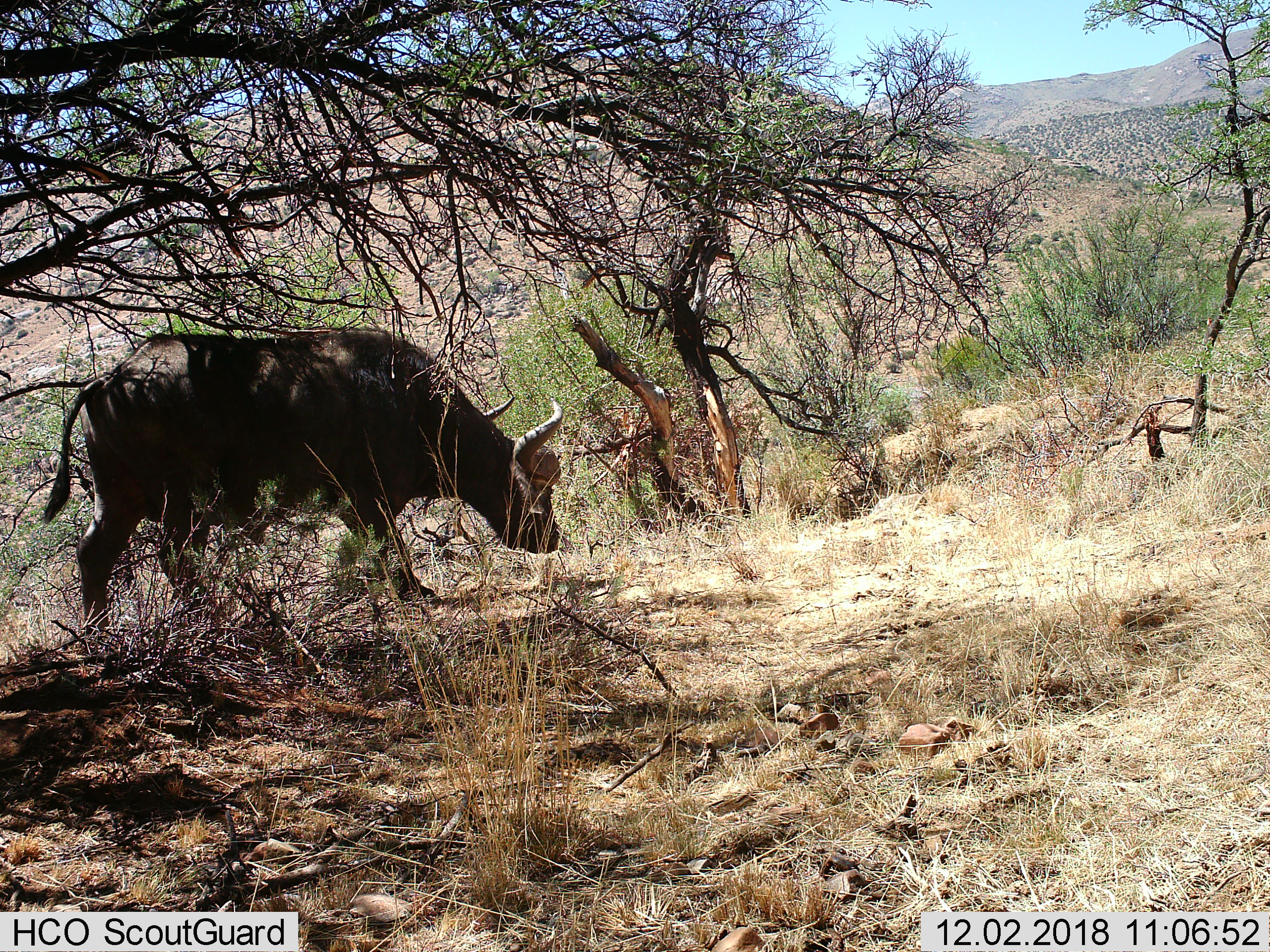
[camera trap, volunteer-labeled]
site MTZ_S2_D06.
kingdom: Animalia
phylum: Chordata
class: Mammalia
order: Artiodactyla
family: Bovidae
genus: Syncerus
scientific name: Syncerus caffer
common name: african buffalo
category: buffalo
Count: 1.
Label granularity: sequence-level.